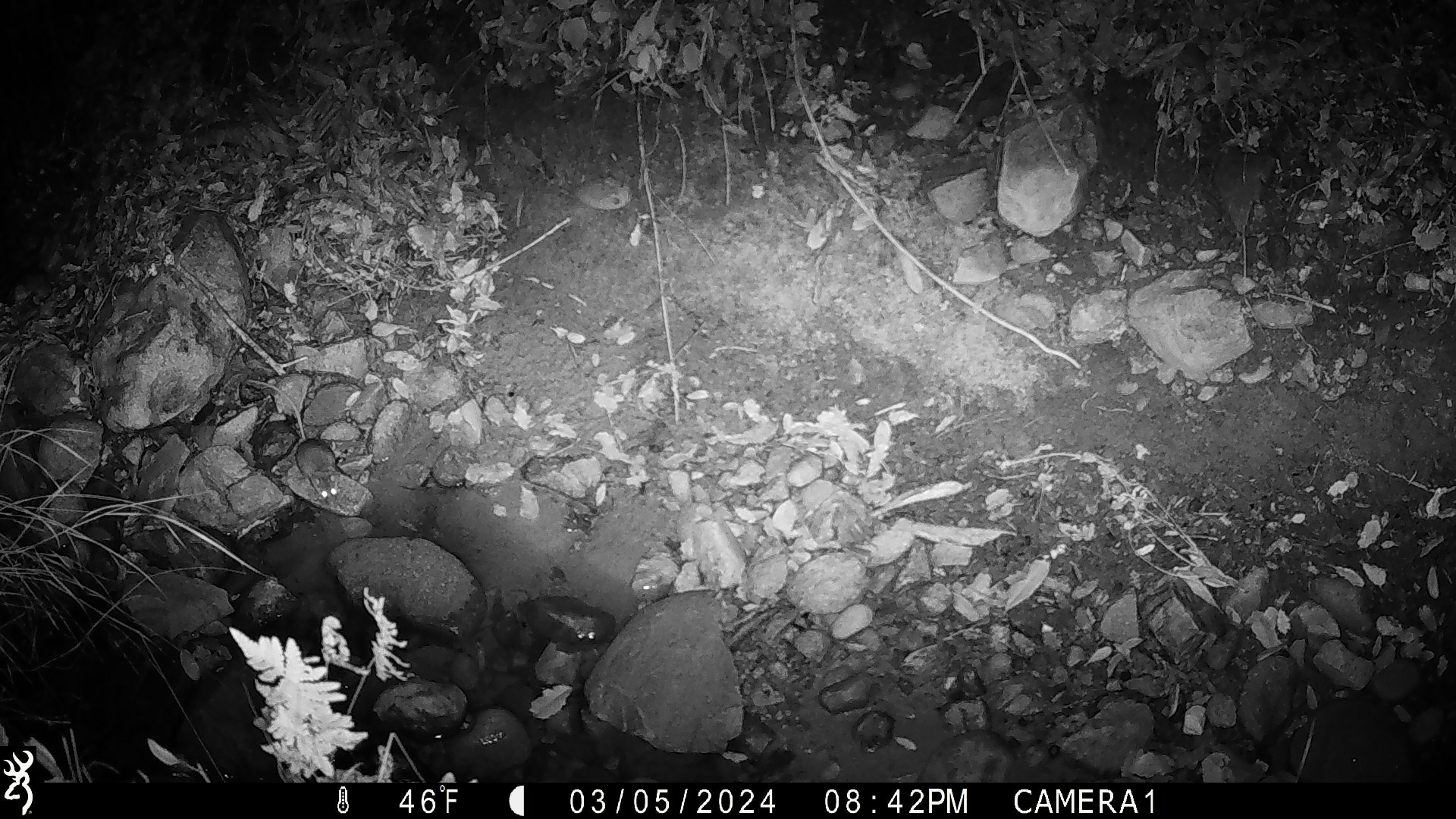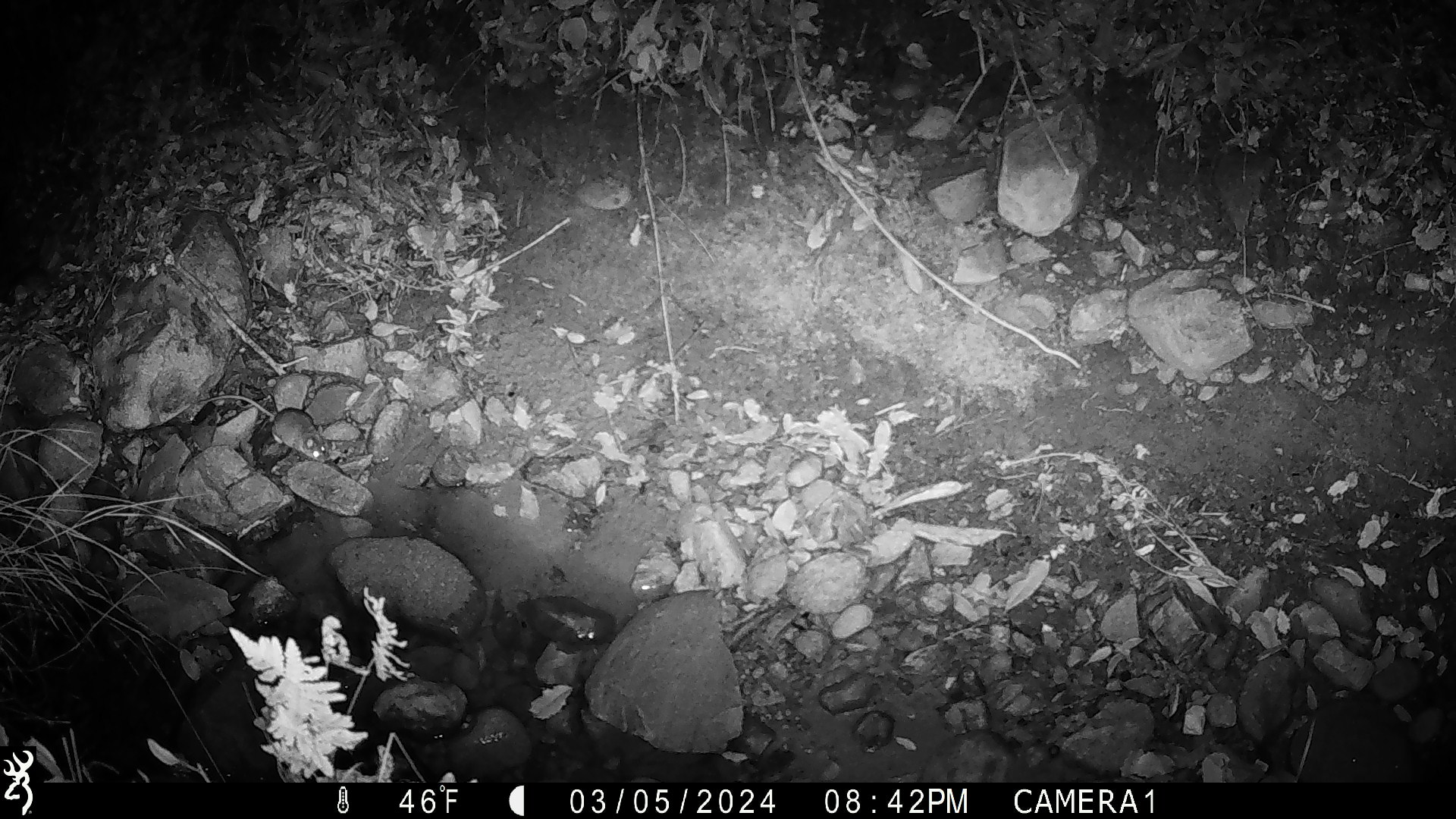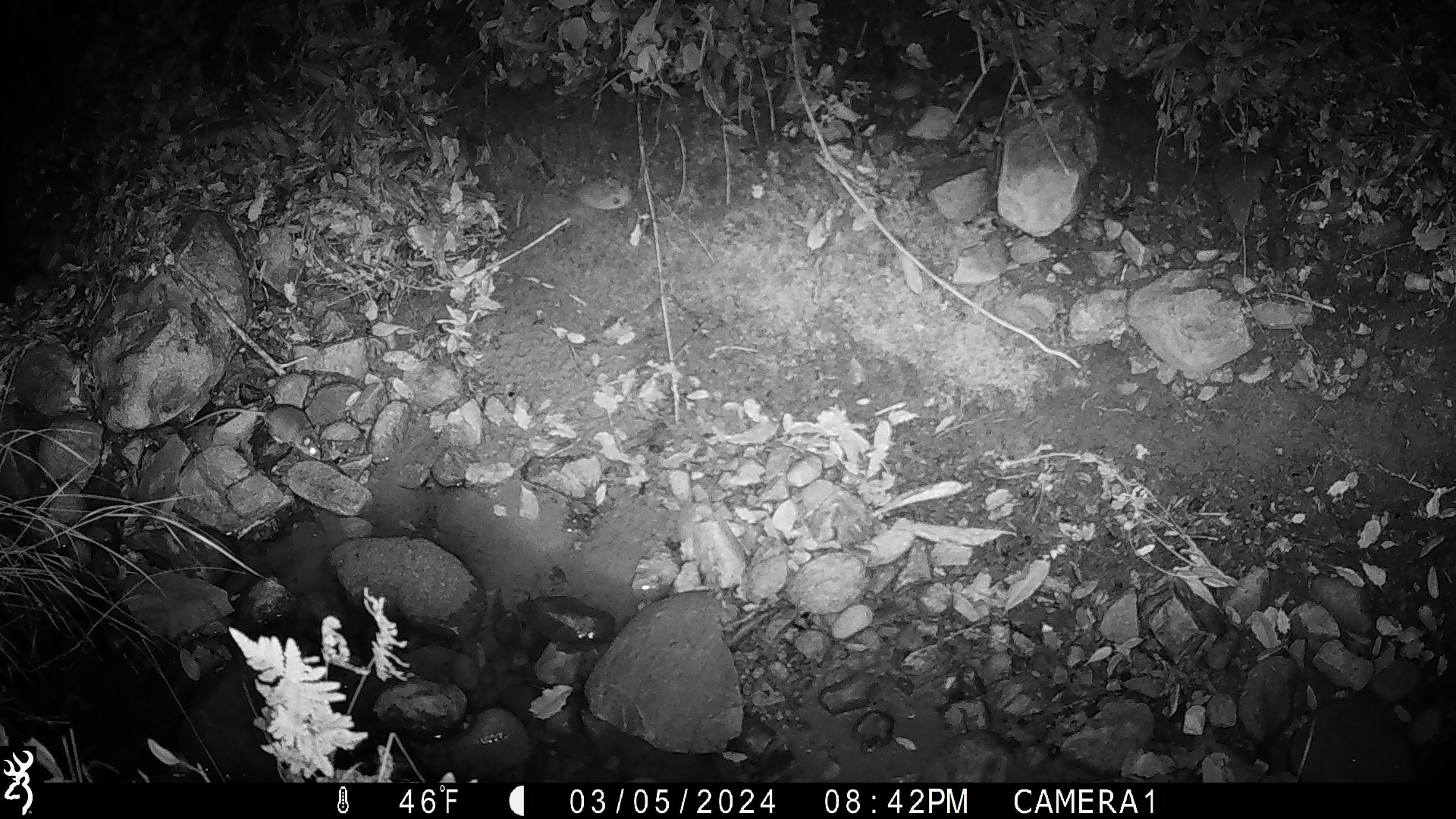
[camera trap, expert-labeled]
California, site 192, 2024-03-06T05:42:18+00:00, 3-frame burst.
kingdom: Animalia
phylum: Chordata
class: Mammalia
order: Rodentia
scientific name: Rodentia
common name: mouse or rat